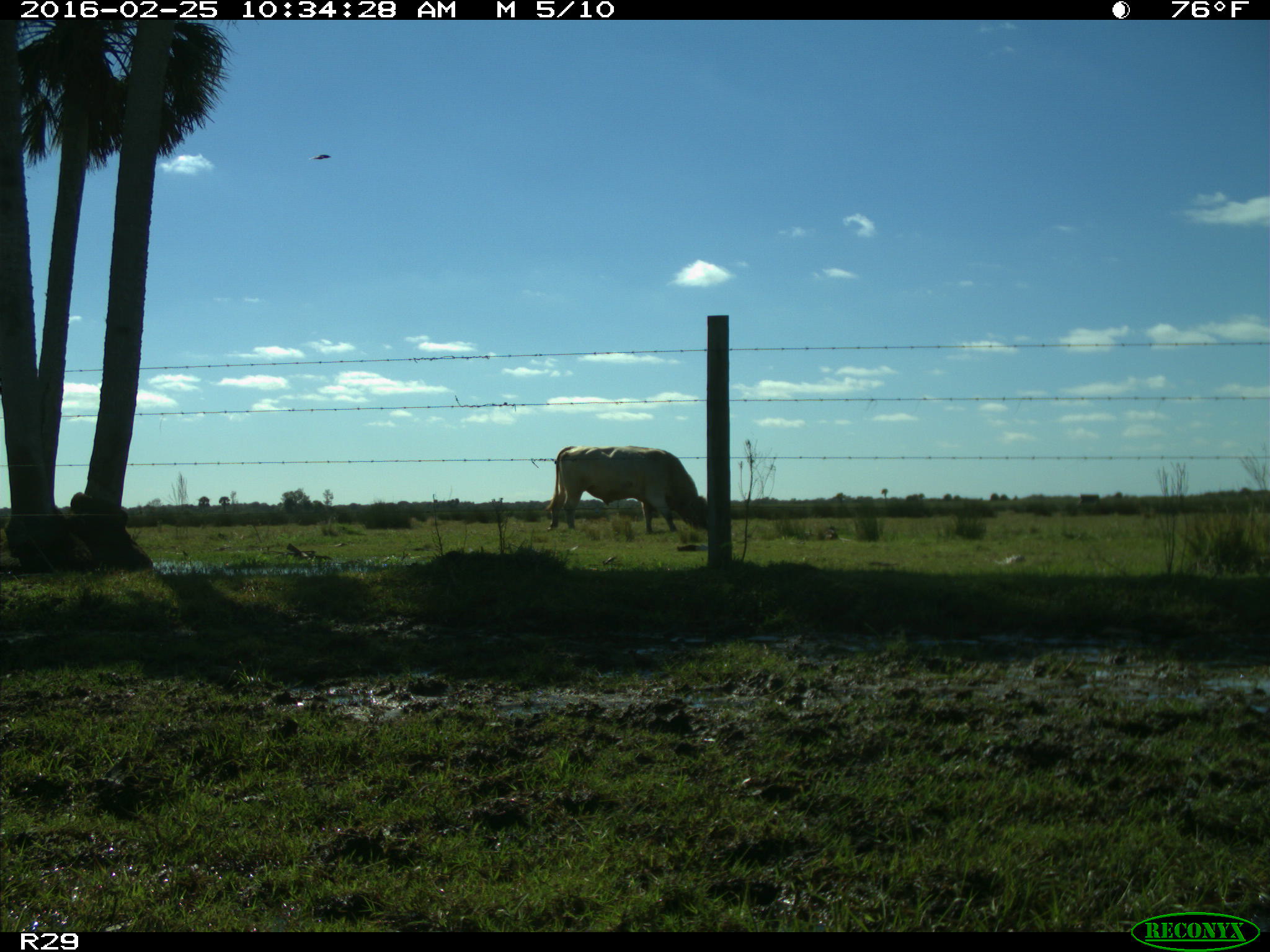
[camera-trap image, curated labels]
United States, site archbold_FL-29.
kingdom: Animalia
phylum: Chordata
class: Mammalia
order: Artiodactyla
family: Bovidae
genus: Bos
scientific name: Bos taurus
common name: domestic cow